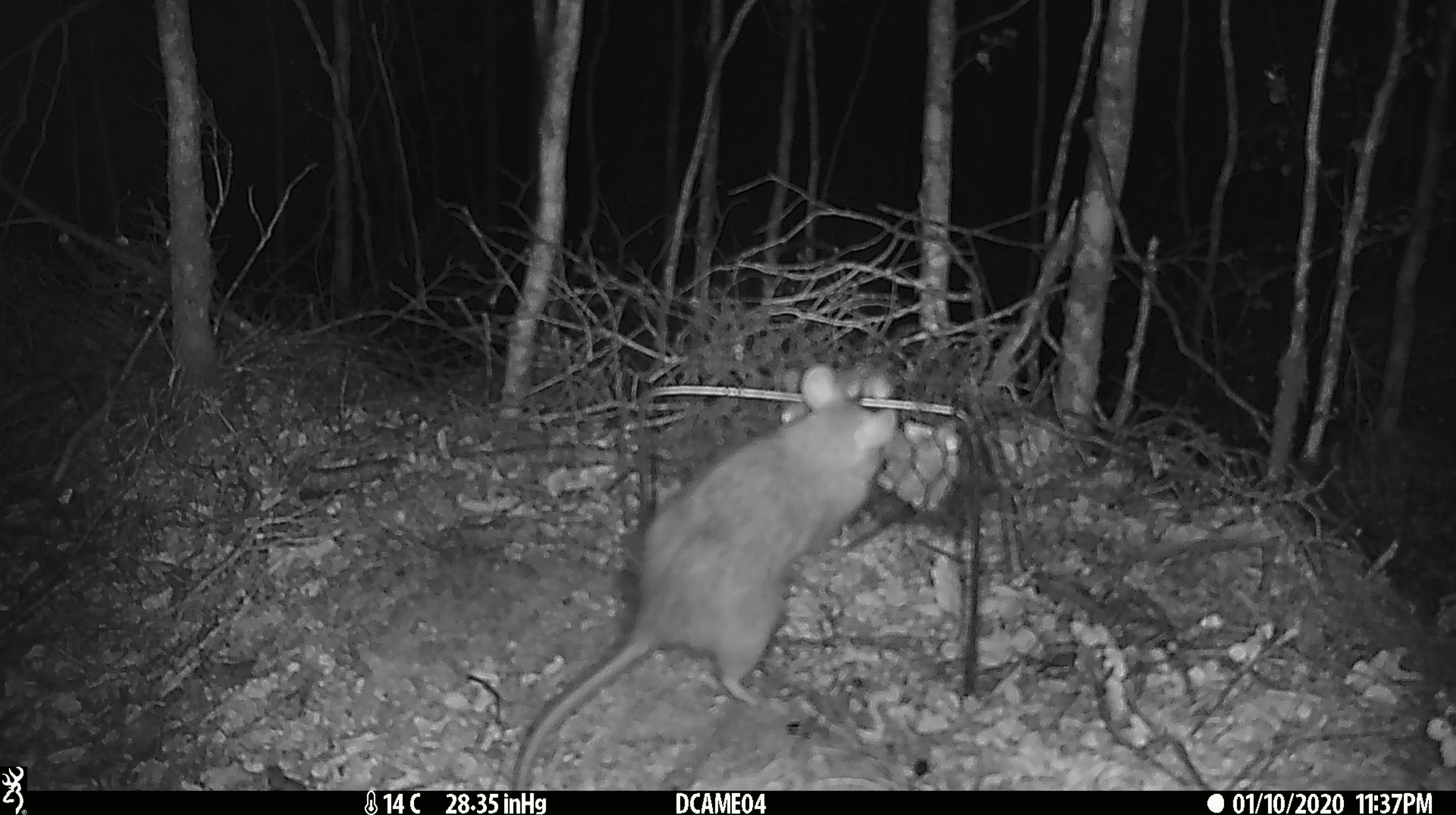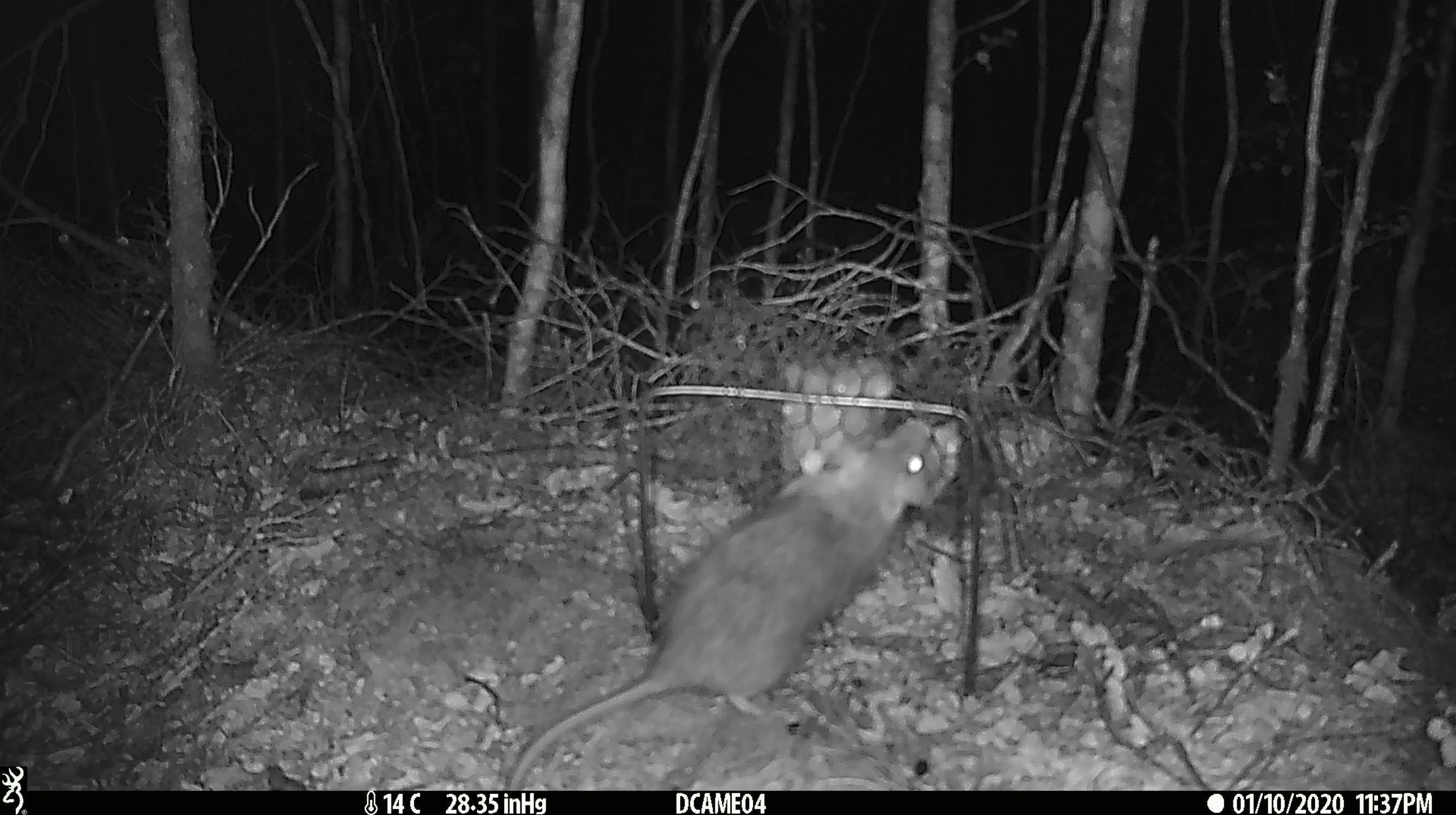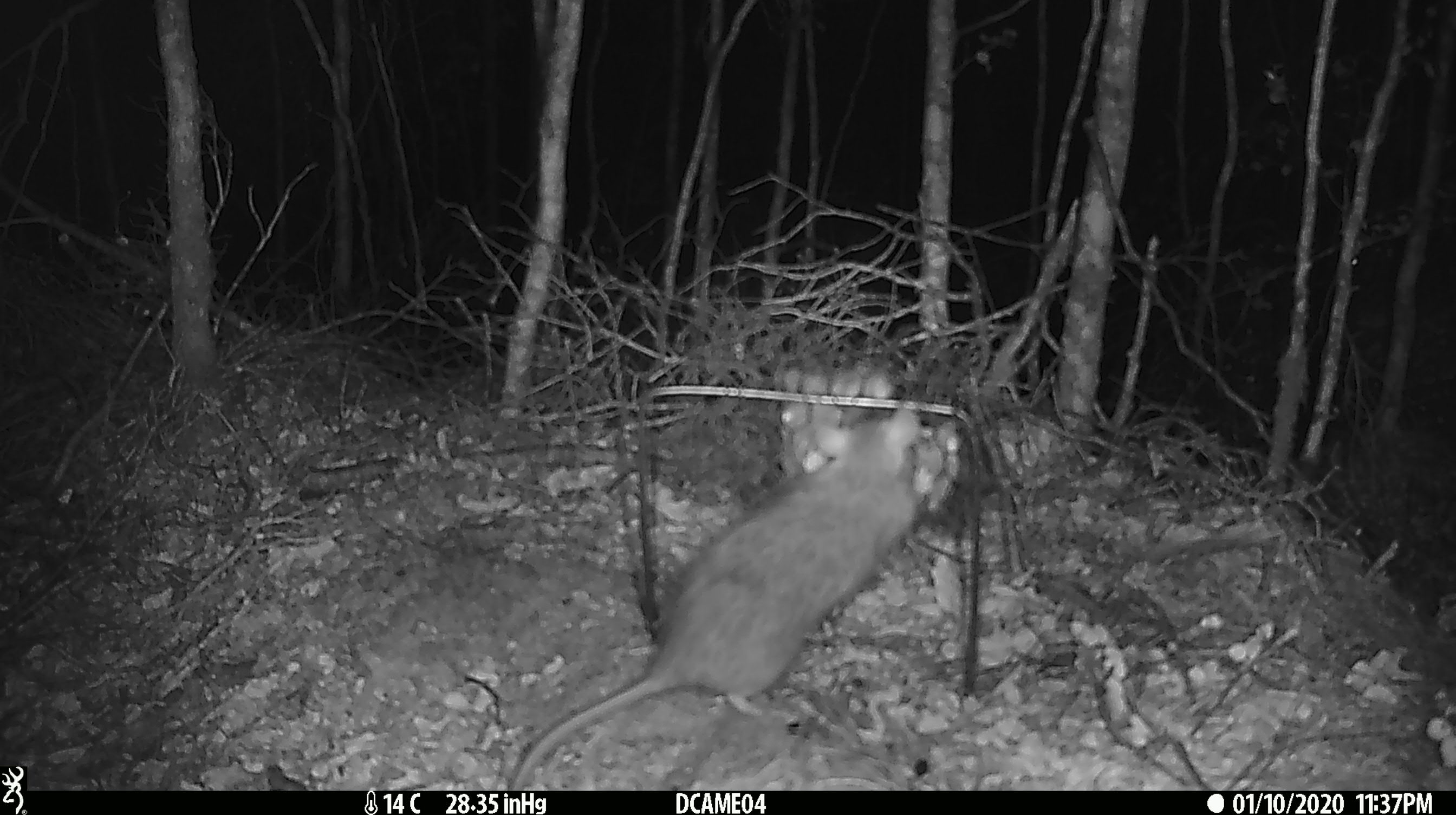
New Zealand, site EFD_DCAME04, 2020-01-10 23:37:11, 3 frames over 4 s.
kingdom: Animalia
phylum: Chordata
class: Mammalia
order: Rodentia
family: Muridae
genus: Rattus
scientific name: Rattus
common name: rat